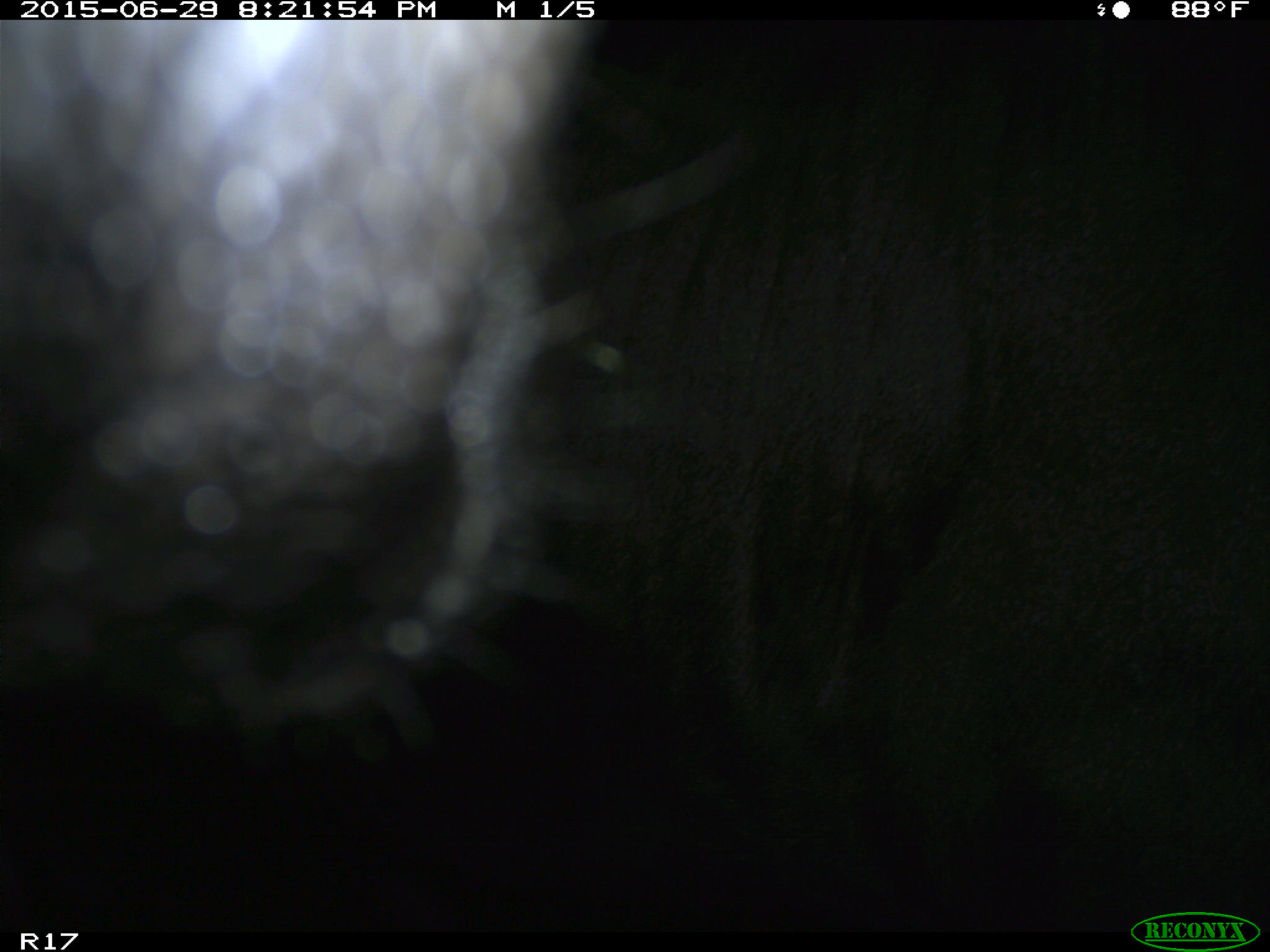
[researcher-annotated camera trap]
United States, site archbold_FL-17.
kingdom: Animalia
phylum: Chordata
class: Mammalia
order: Artiodactyla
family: Bovidae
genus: Bos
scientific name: Bos taurus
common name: domestic cow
Bos taurus (domestic cow).